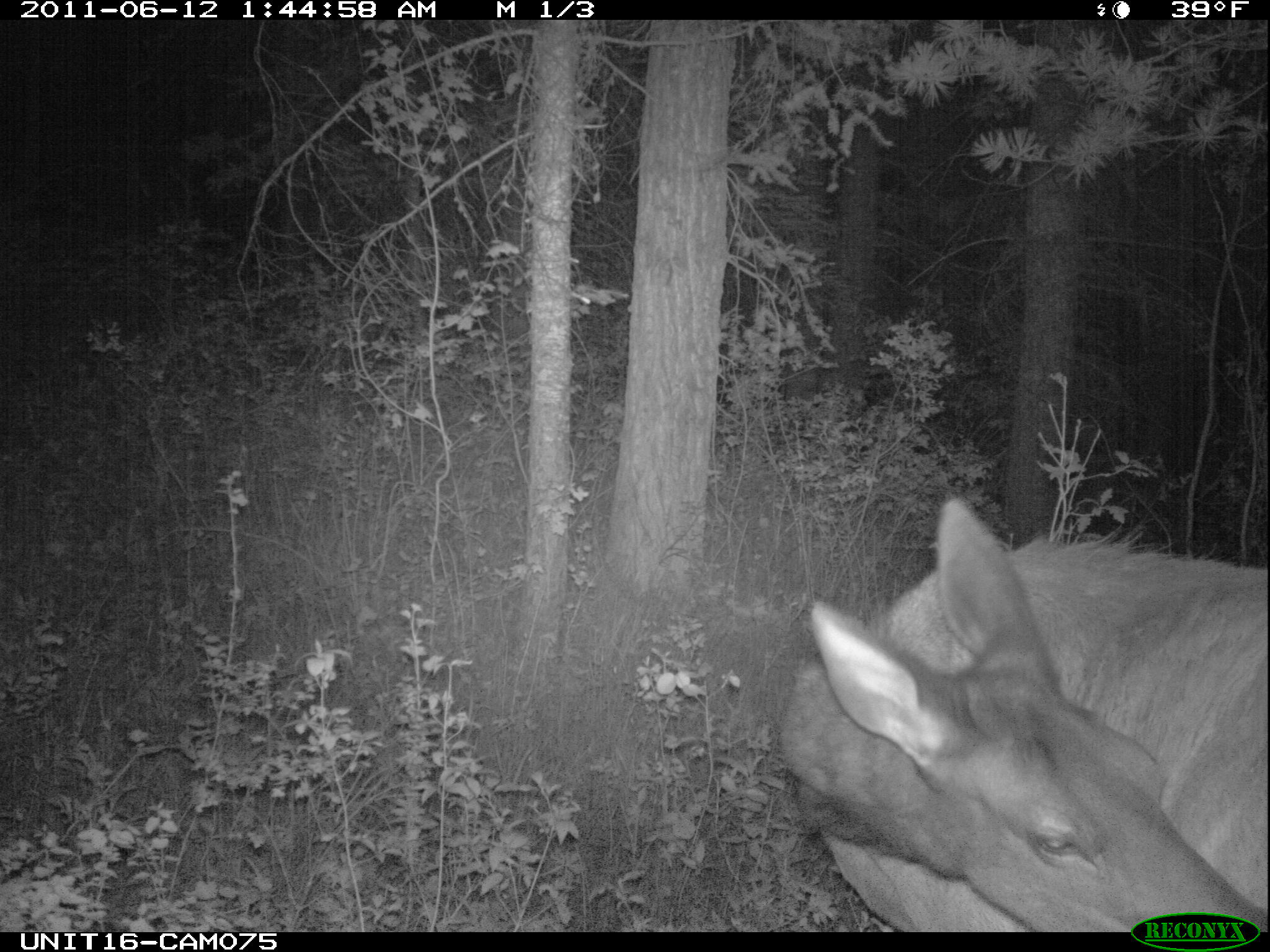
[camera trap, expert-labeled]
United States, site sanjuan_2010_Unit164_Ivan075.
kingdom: Animalia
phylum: Chordata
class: Mammalia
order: Artiodactyla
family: Cervidae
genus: Cervus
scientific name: Cervus elaphus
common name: red deer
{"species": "Cervus elaphus (red deer)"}